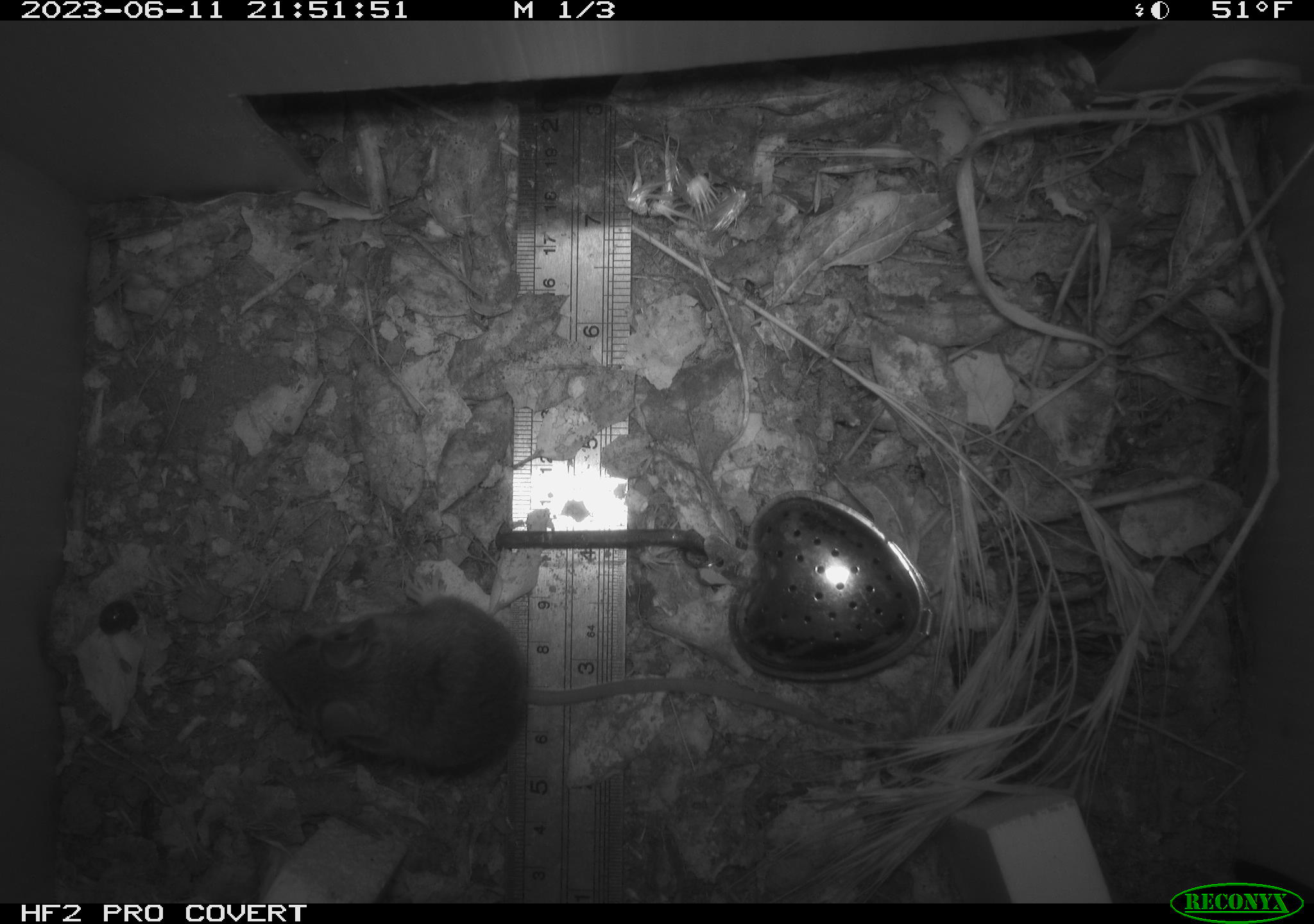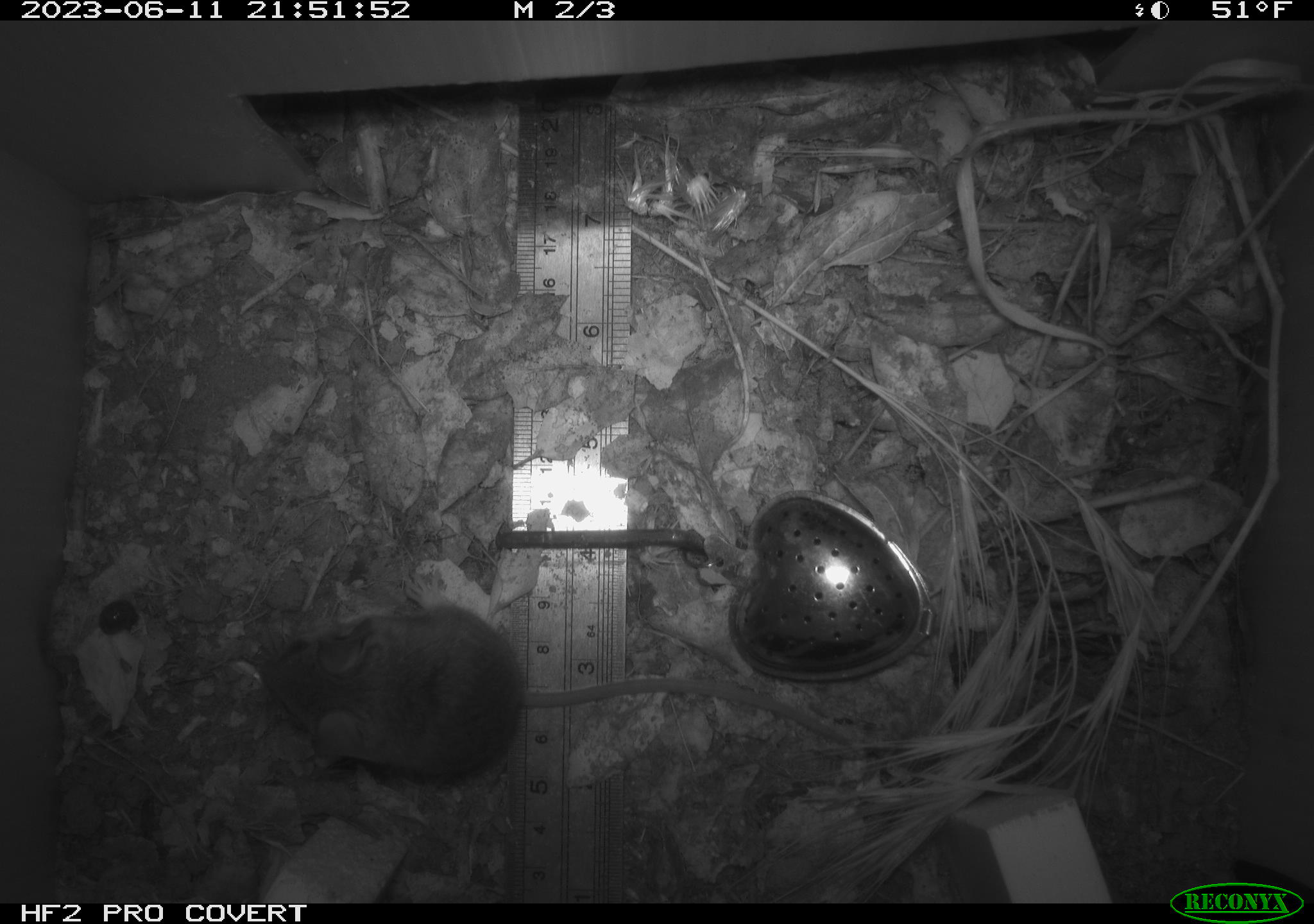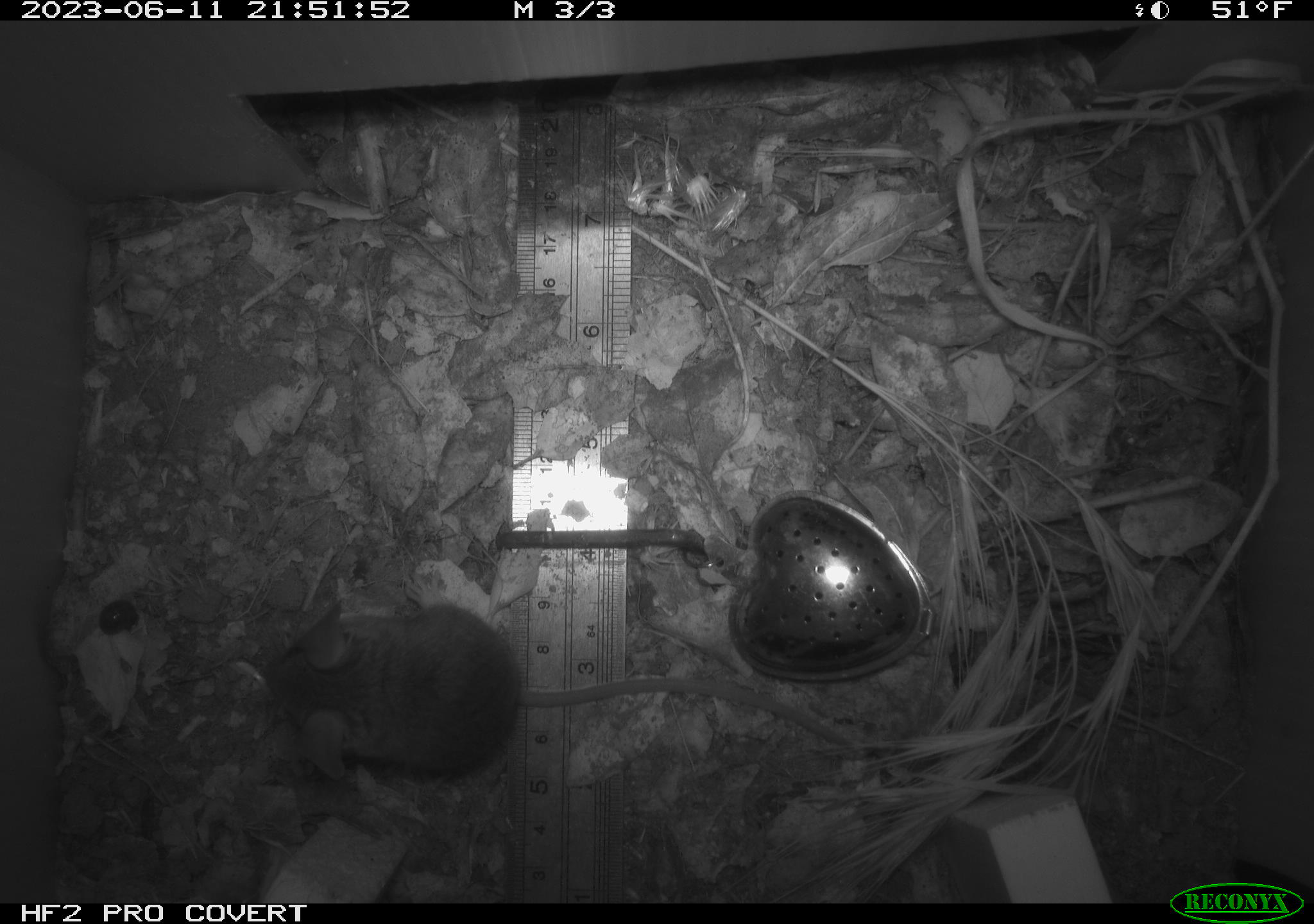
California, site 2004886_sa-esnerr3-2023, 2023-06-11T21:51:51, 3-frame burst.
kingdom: Animalia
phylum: Chordata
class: Mammalia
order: Rodentia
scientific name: Rodentia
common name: mouse species